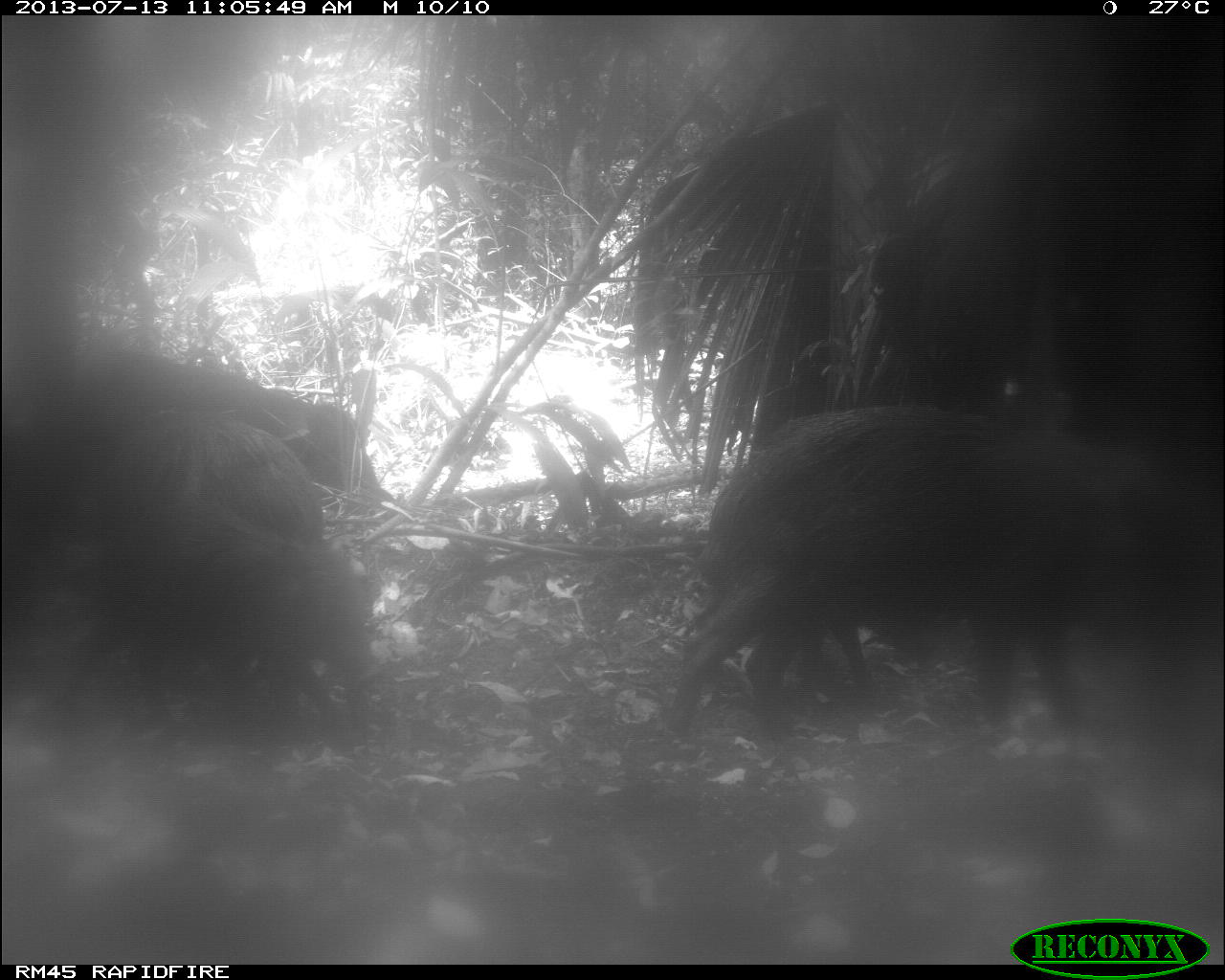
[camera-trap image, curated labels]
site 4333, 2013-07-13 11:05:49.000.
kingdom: Animalia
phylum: Chordata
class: Mammalia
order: Artiodactyla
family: Tayassuidae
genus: Tayassu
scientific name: Tayassu pecari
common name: white-lipped peccary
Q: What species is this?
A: Tayassu pecari (white-lipped peccary).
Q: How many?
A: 4.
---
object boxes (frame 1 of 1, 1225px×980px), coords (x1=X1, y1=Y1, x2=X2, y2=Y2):
tayassu pecari: (x1=664, y1=399, x2=1164, y2=742); (x1=52, y1=494, x2=371, y2=741); (x1=68, y1=340, x2=379, y2=514); (x1=97, y1=403, x2=326, y2=539)